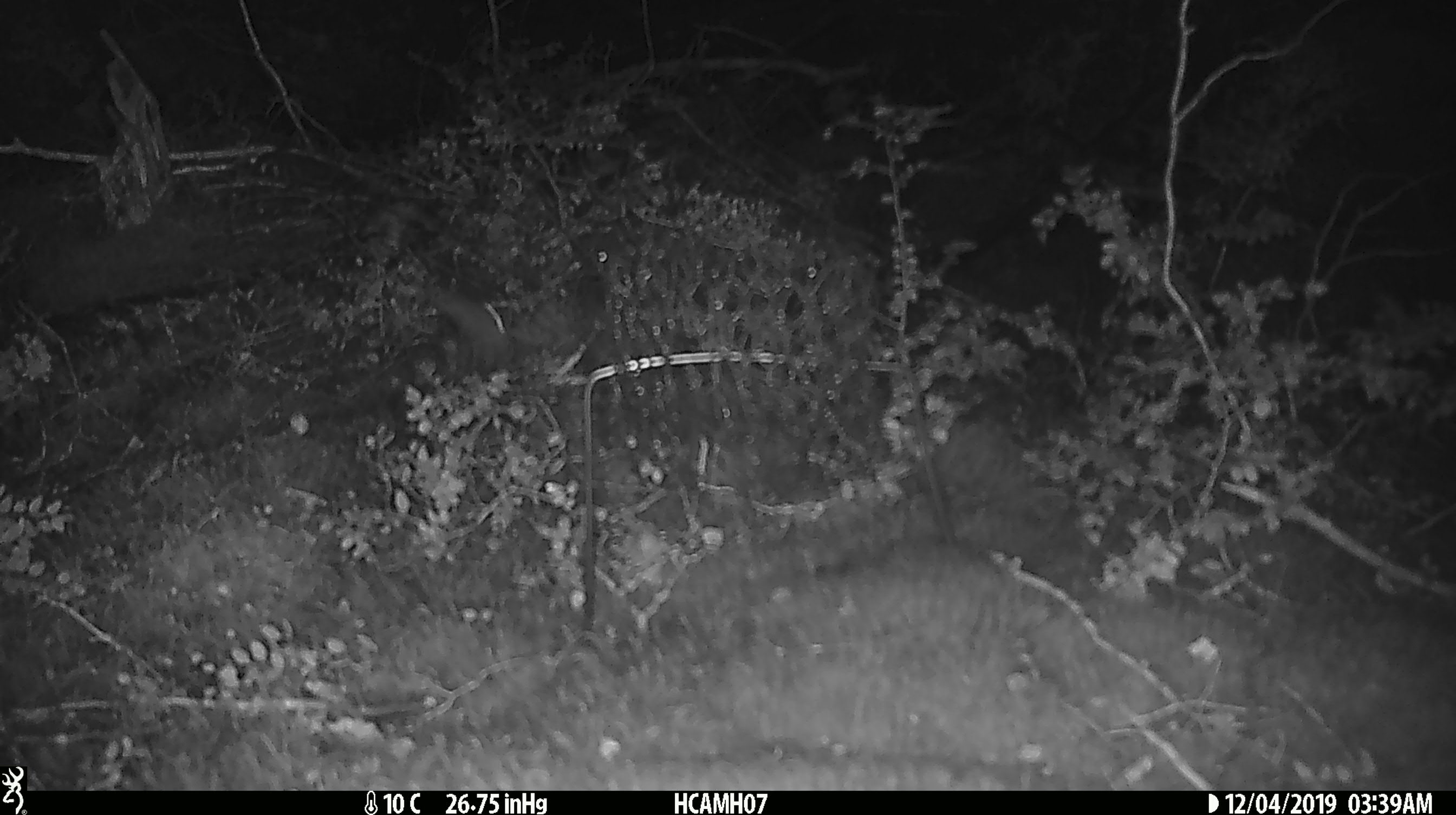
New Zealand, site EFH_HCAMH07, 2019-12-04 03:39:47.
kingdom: Animalia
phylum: Chordata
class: Mammalia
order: Rodentia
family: Muridae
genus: Mus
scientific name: Mus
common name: mouse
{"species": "mouse (Mus)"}